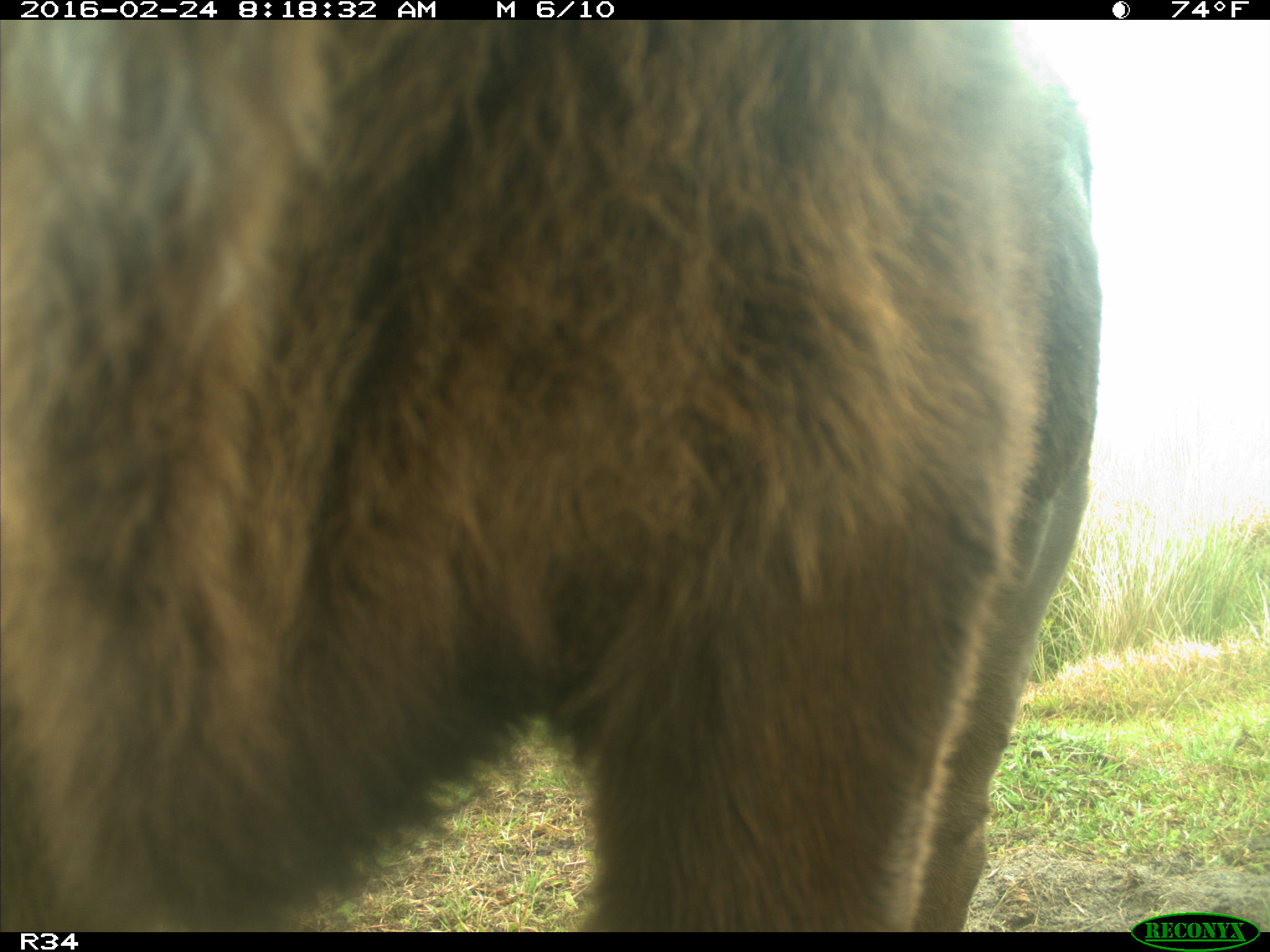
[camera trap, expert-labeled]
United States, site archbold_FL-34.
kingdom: Animalia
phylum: Chordata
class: Mammalia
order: Artiodactyla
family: Bovidae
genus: Bos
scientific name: Bos taurus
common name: domestic cow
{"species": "Bos taurus (domestic cow)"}